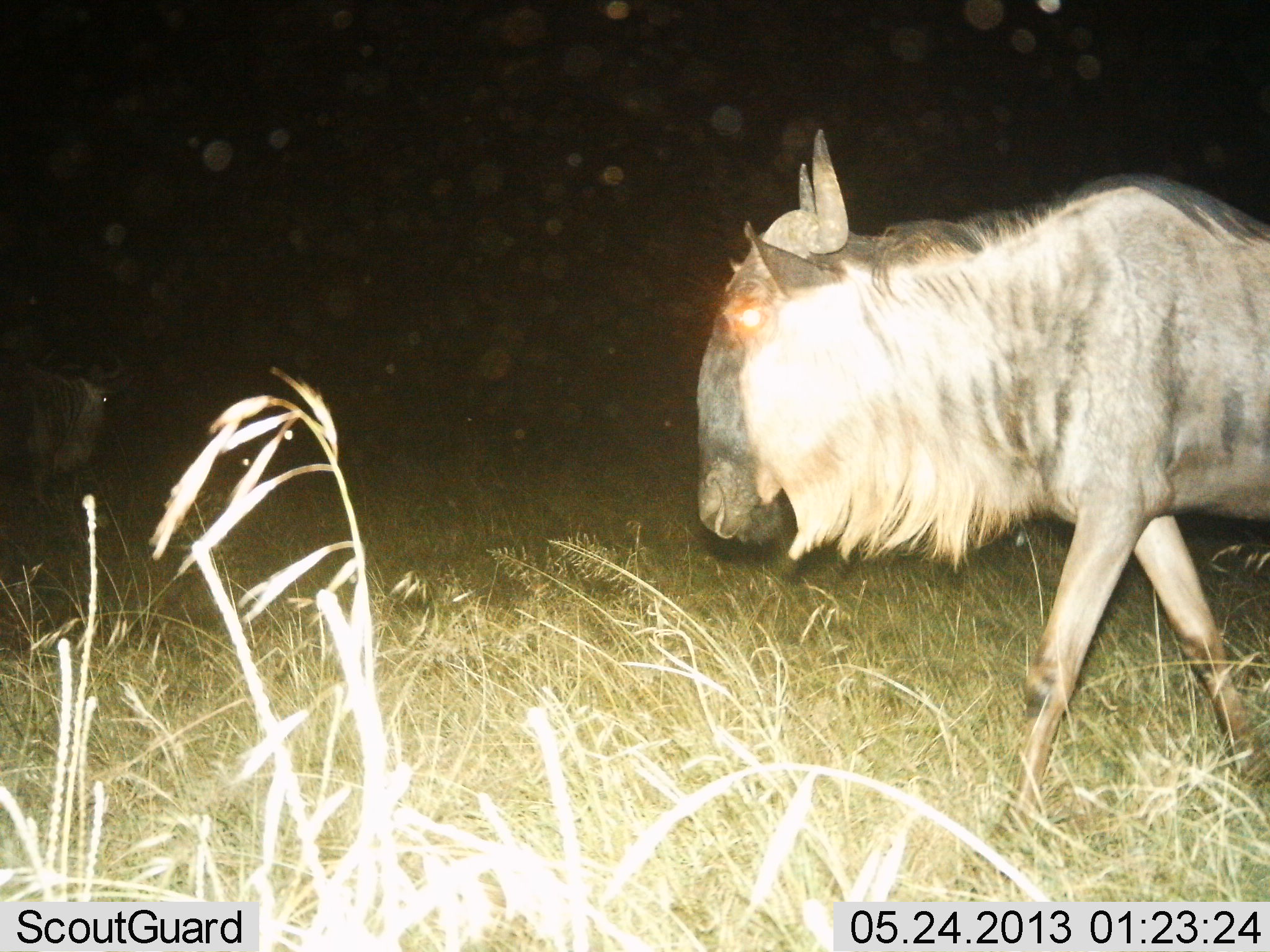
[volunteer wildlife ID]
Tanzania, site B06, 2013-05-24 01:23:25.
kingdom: Animalia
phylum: Chordata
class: Mammalia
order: Artiodactyla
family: Bovidae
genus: Connochaetes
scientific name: Connochaetes taurinus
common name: blue wildebeest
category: wildebeest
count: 1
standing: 25%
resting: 0%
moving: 92%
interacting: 0%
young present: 0%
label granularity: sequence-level